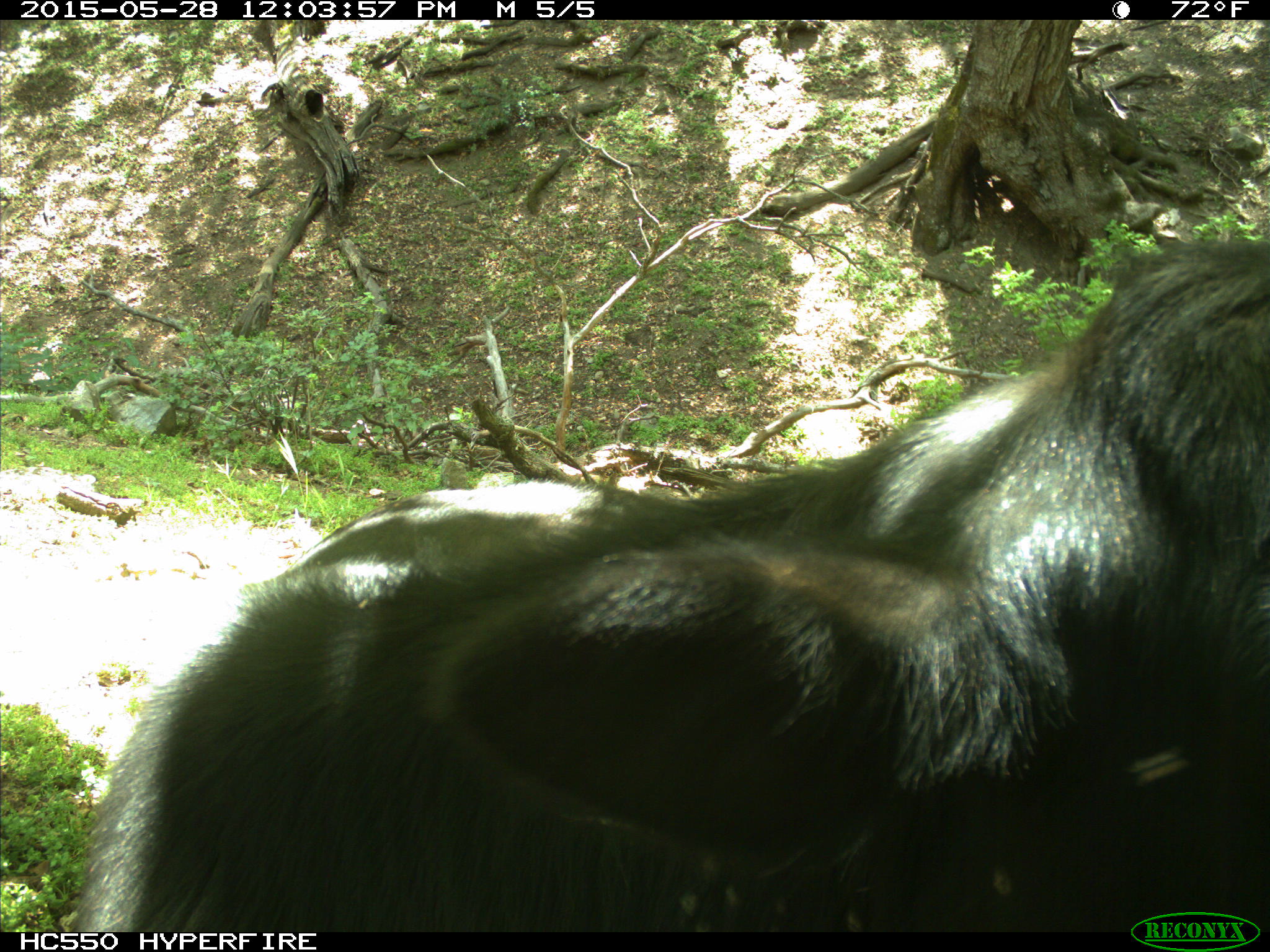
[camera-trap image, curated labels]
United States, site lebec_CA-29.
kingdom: Animalia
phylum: Chordata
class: Mammalia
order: Artiodactyla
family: Bovidae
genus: Bos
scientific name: Bos taurus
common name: domestic cow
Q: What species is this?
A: Bos taurus (domestic cow).